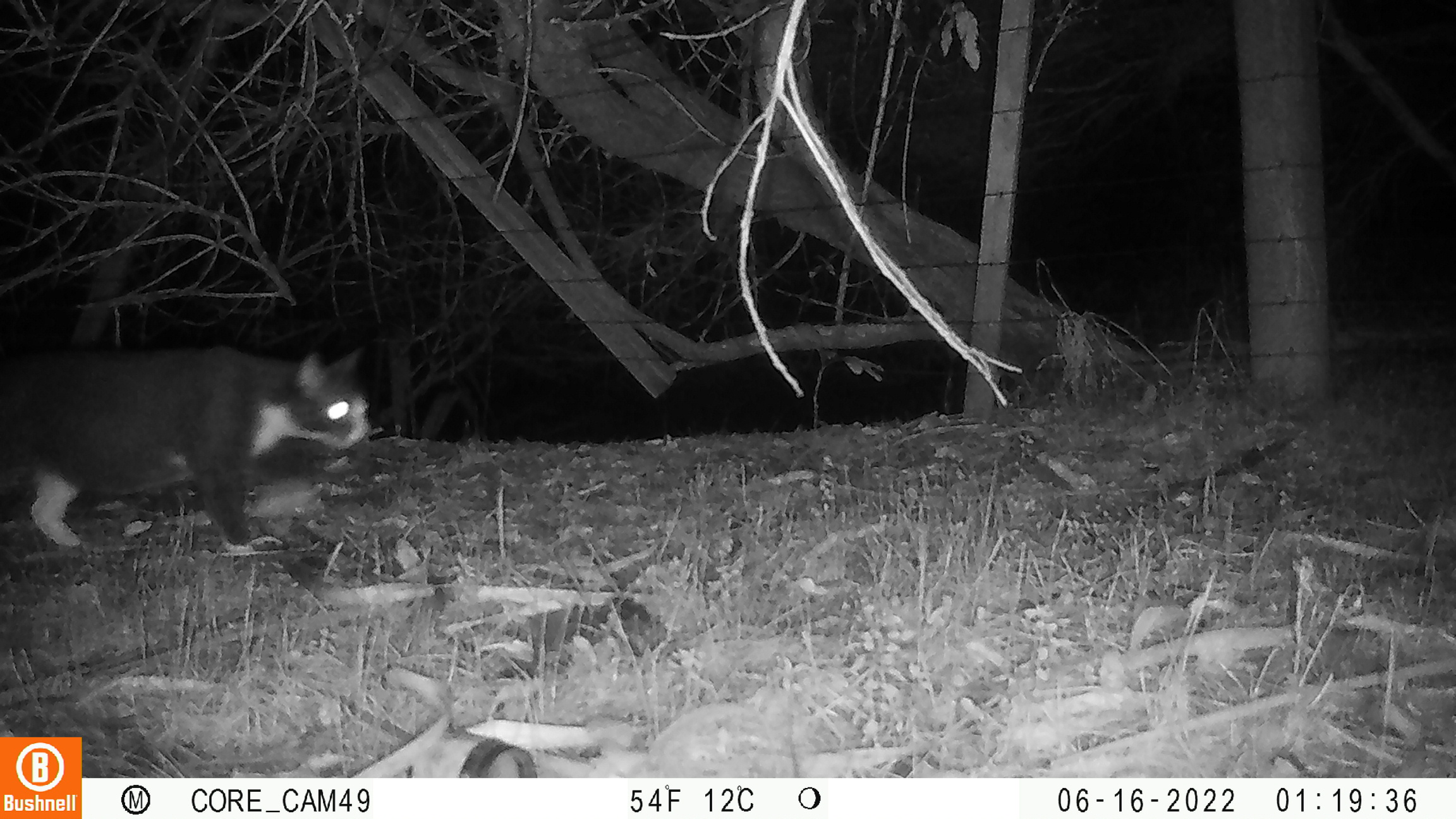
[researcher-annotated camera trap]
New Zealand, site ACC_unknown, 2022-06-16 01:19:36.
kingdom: Animalia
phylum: Chordata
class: Mammalia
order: Carnivora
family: Felidae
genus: Felis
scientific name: Felis catus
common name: domestic cat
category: cat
Cat (domestic cat) (Felis catus).